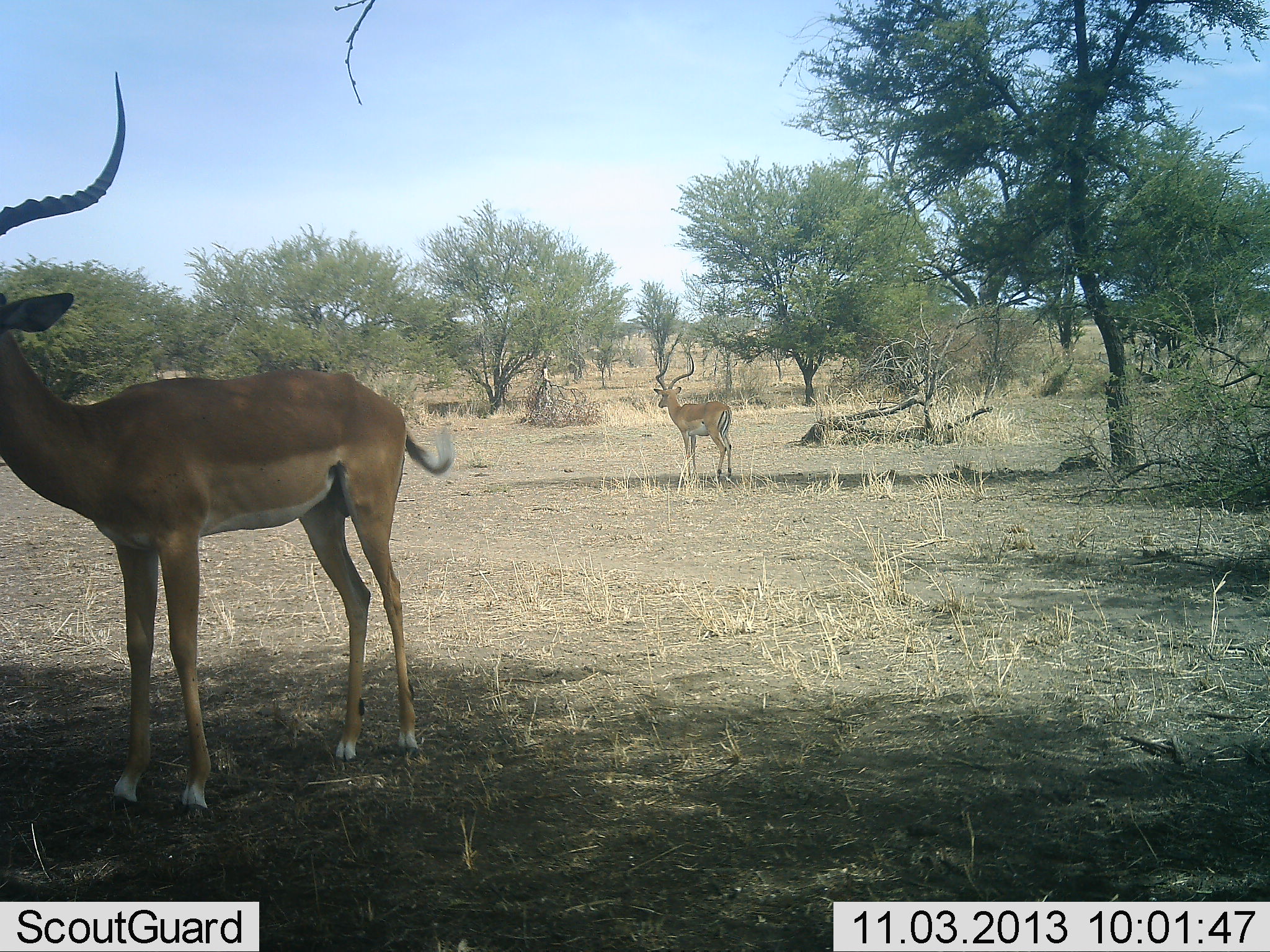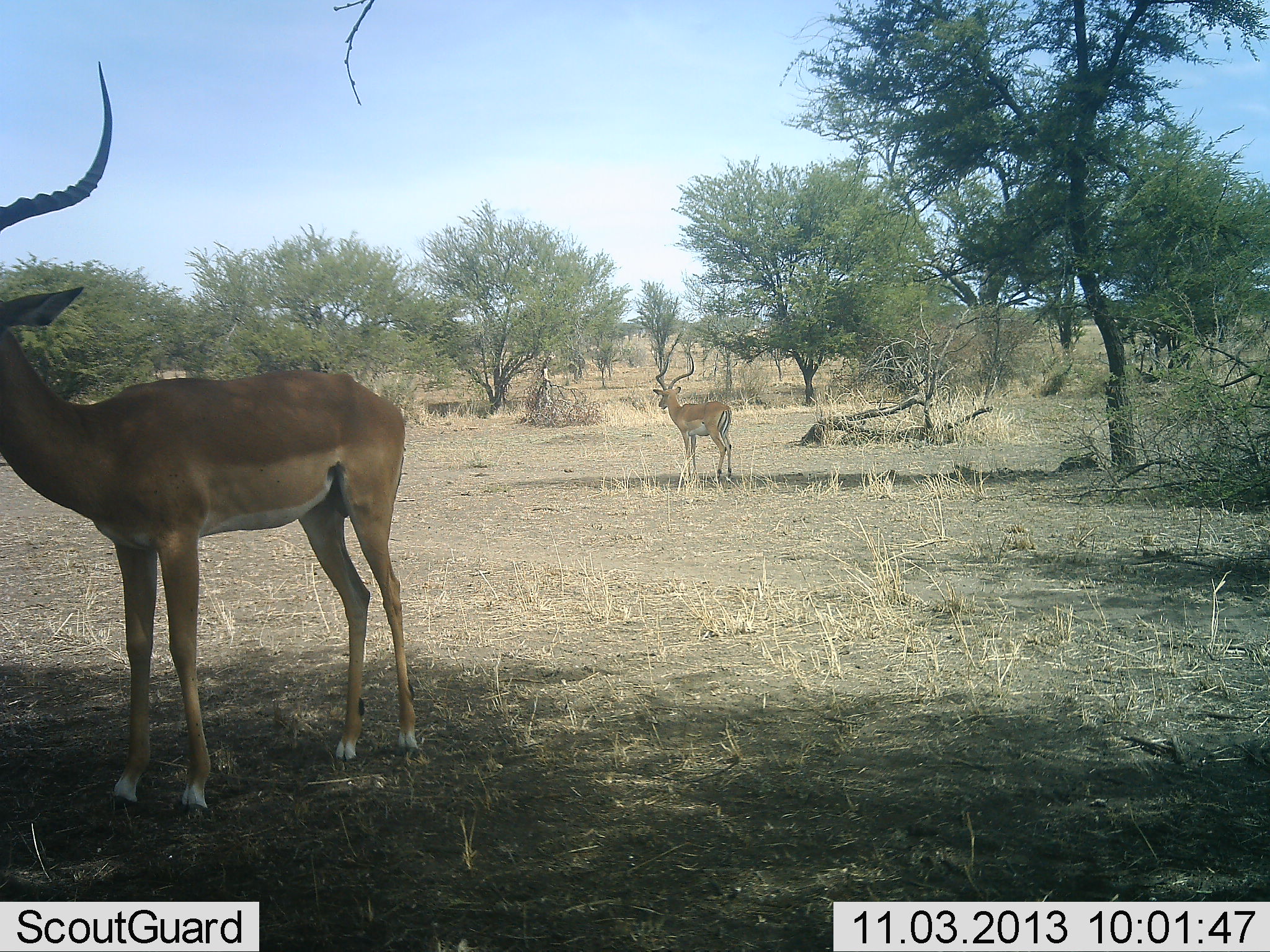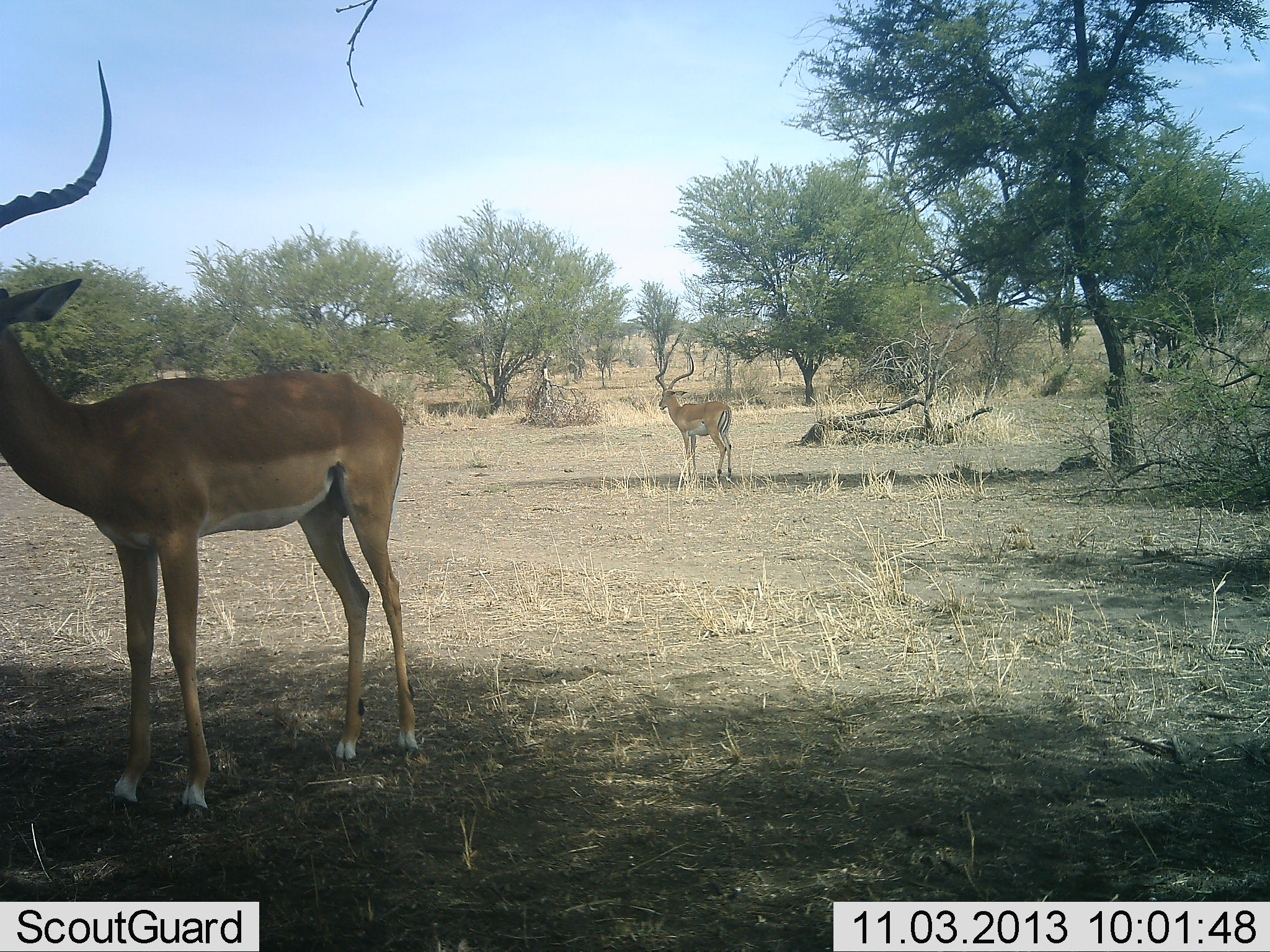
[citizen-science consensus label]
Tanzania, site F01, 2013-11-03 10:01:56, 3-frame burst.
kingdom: Animalia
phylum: Chordata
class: Mammalia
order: Artiodactyla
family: Bovidae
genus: Aepyceros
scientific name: Aepyceros melampus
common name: impala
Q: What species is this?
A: Impala (Aepyceros melampus).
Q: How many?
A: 2.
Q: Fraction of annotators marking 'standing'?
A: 90%.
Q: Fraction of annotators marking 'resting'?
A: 10%.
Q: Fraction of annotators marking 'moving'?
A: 0%.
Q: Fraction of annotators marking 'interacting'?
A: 0%.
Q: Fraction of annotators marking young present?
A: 0%.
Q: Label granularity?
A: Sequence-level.